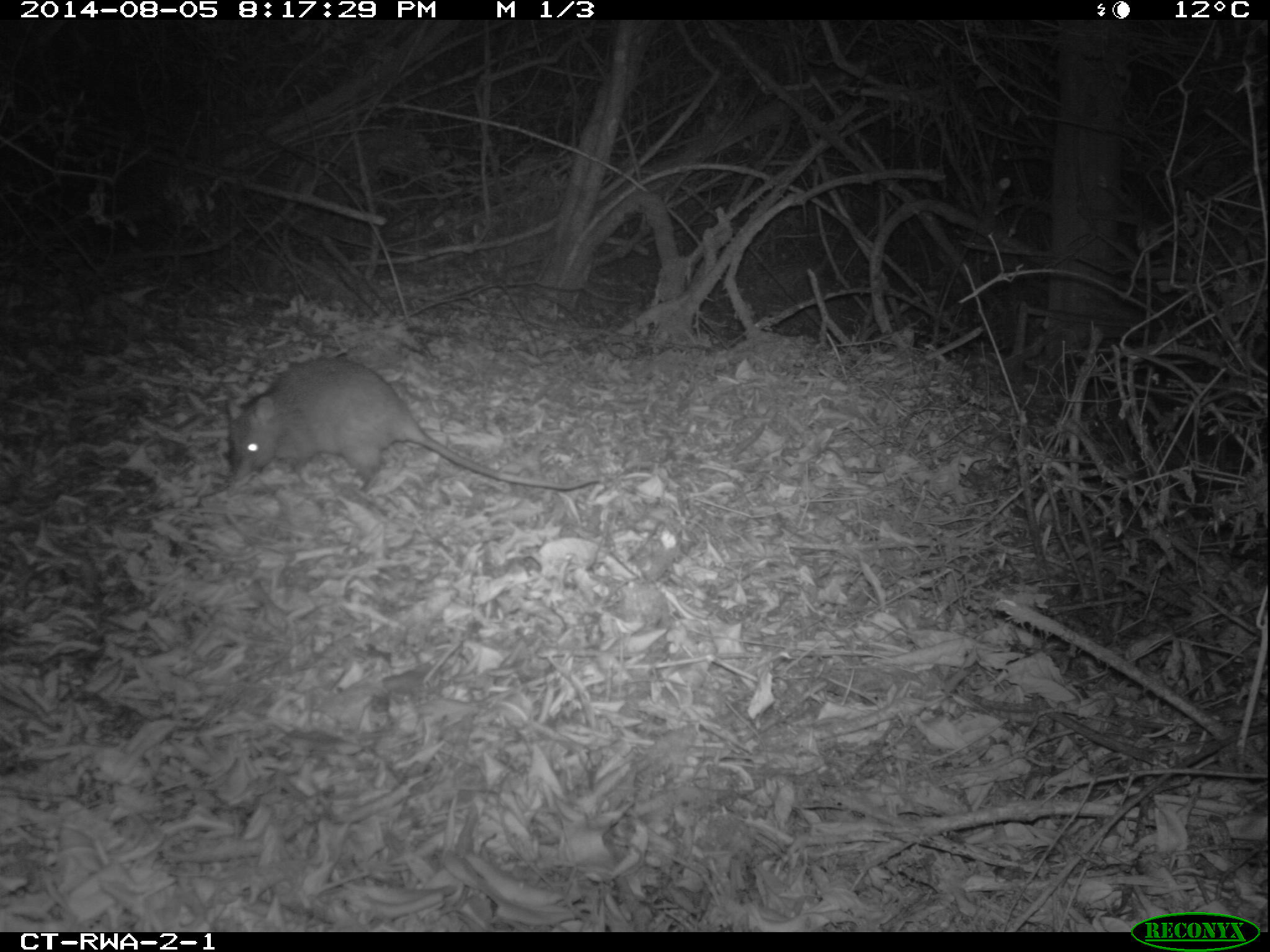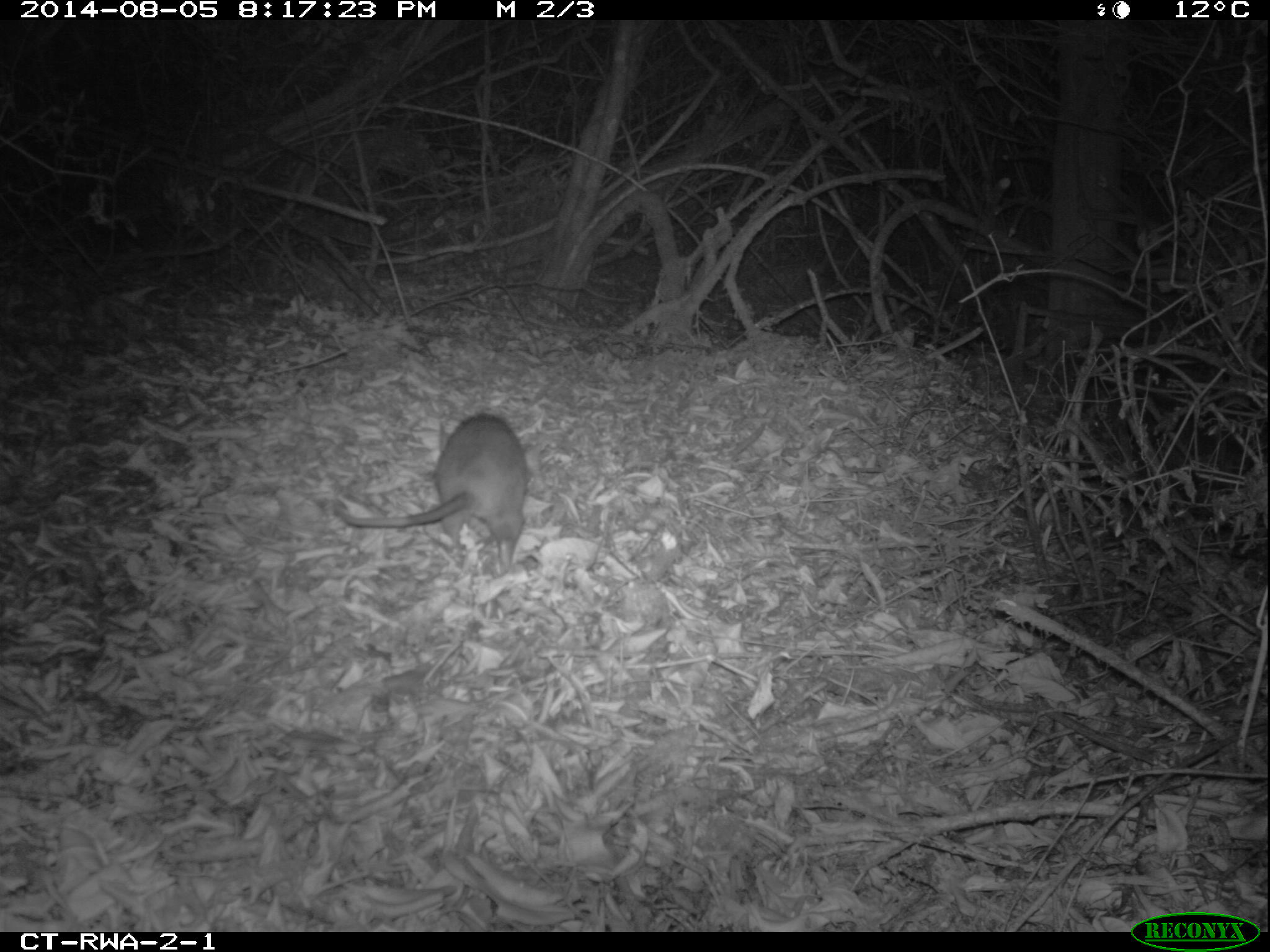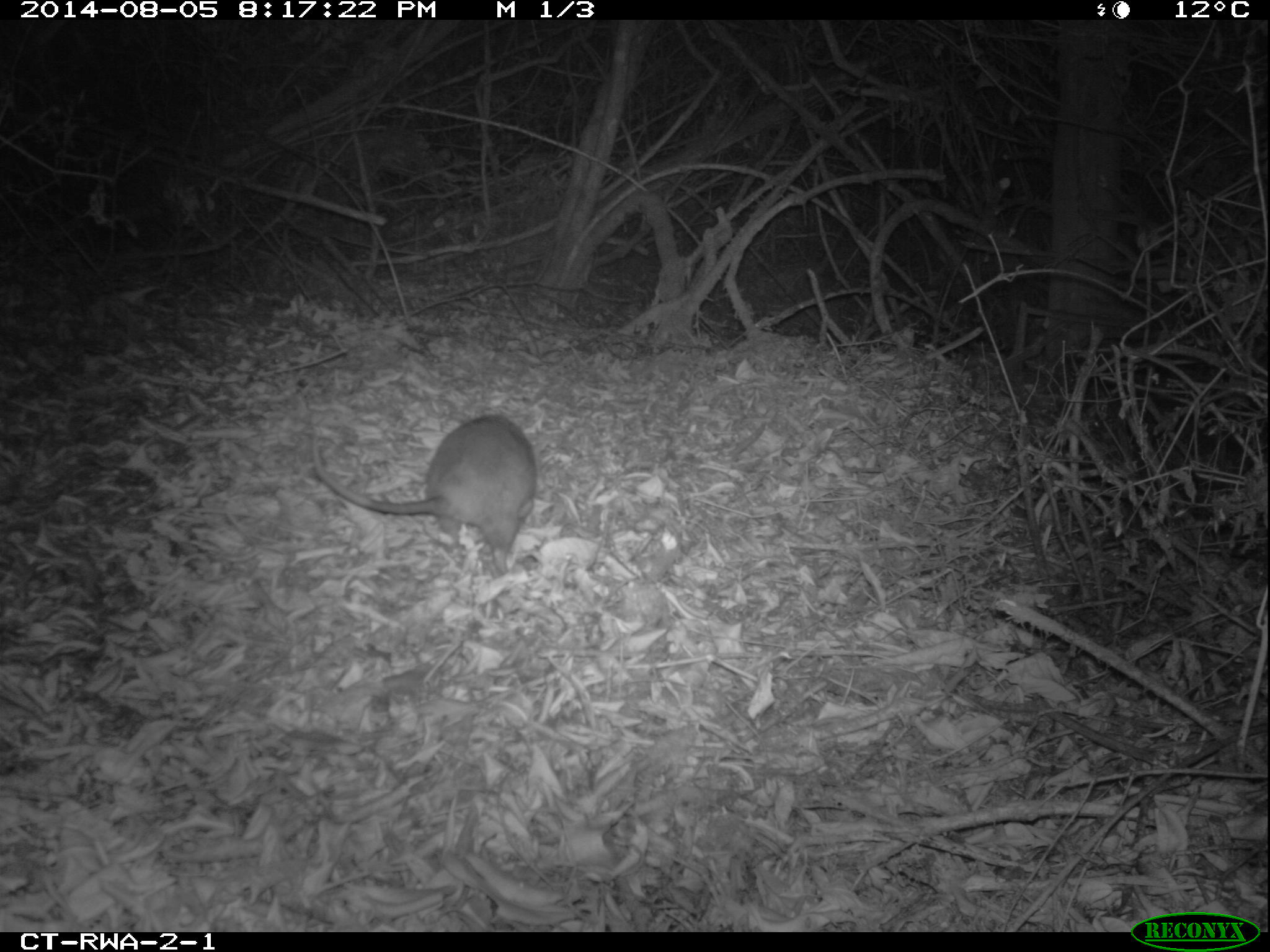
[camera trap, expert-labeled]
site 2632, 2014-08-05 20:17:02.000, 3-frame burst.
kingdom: Animalia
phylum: Chordata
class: Mammalia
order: Rodentia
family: Nesomyidae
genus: Cricetomys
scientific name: Cricetomys gambianus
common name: african giant pouched rat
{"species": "Cricetomys gambianus (african giant pouched rat)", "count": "1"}